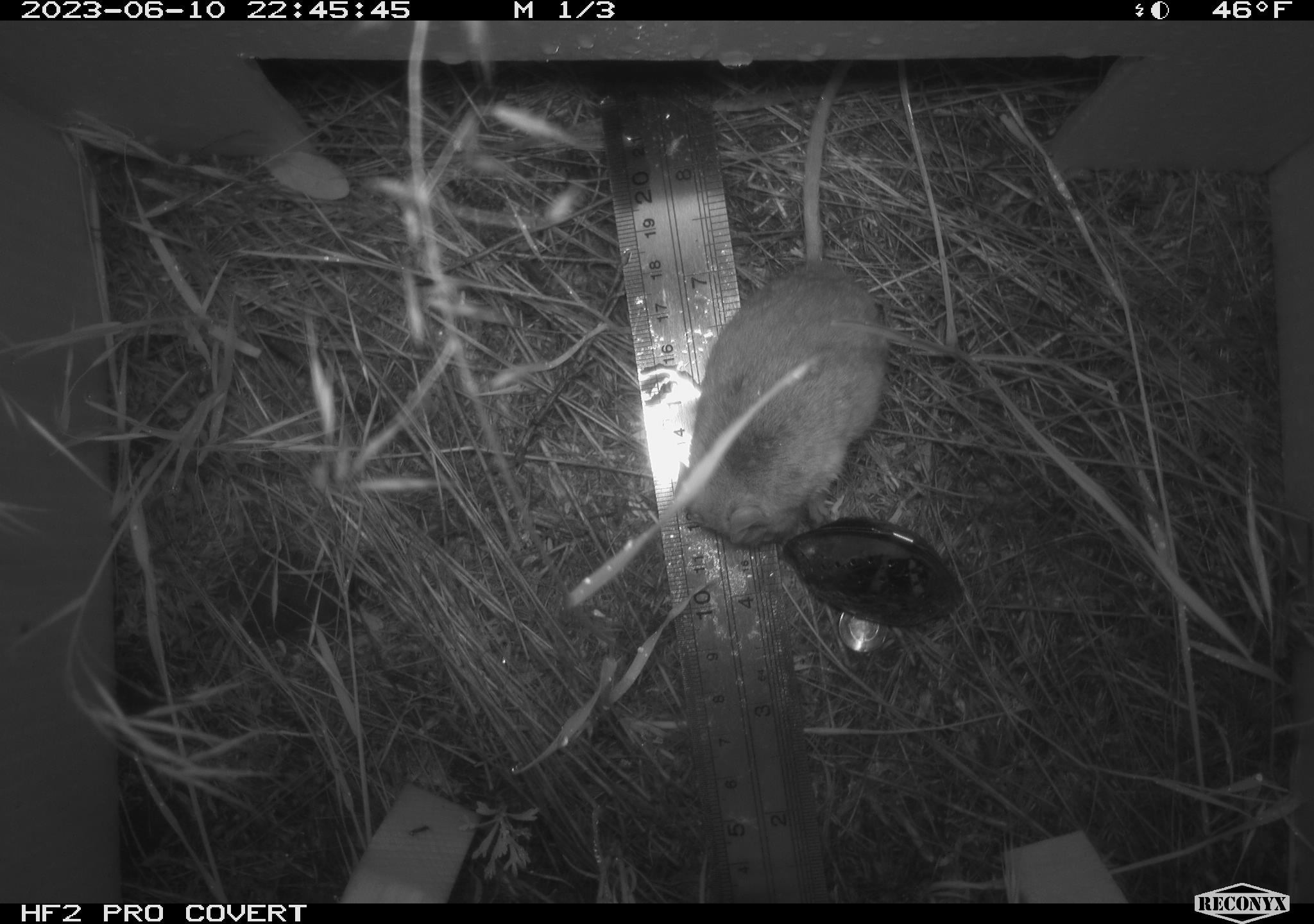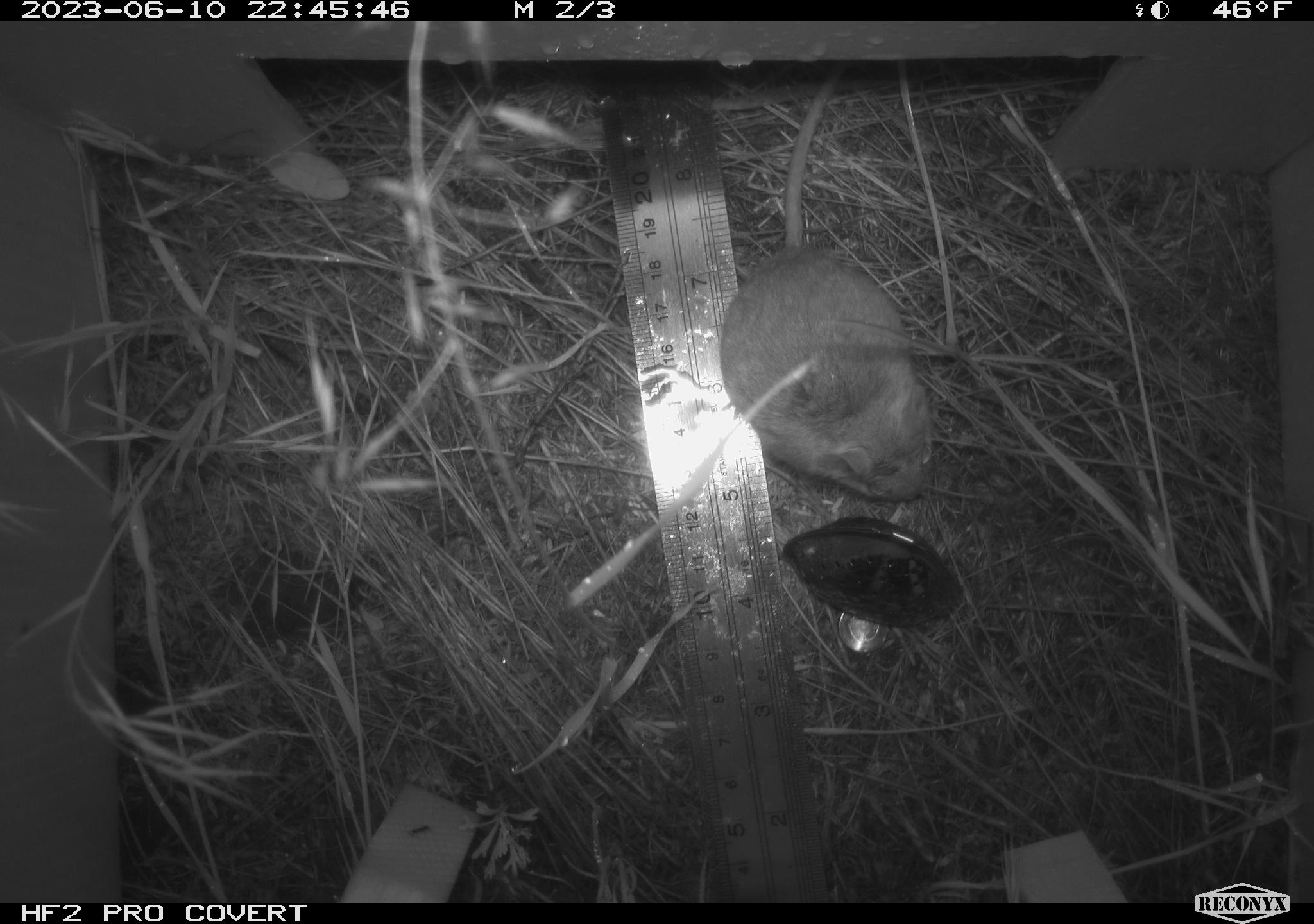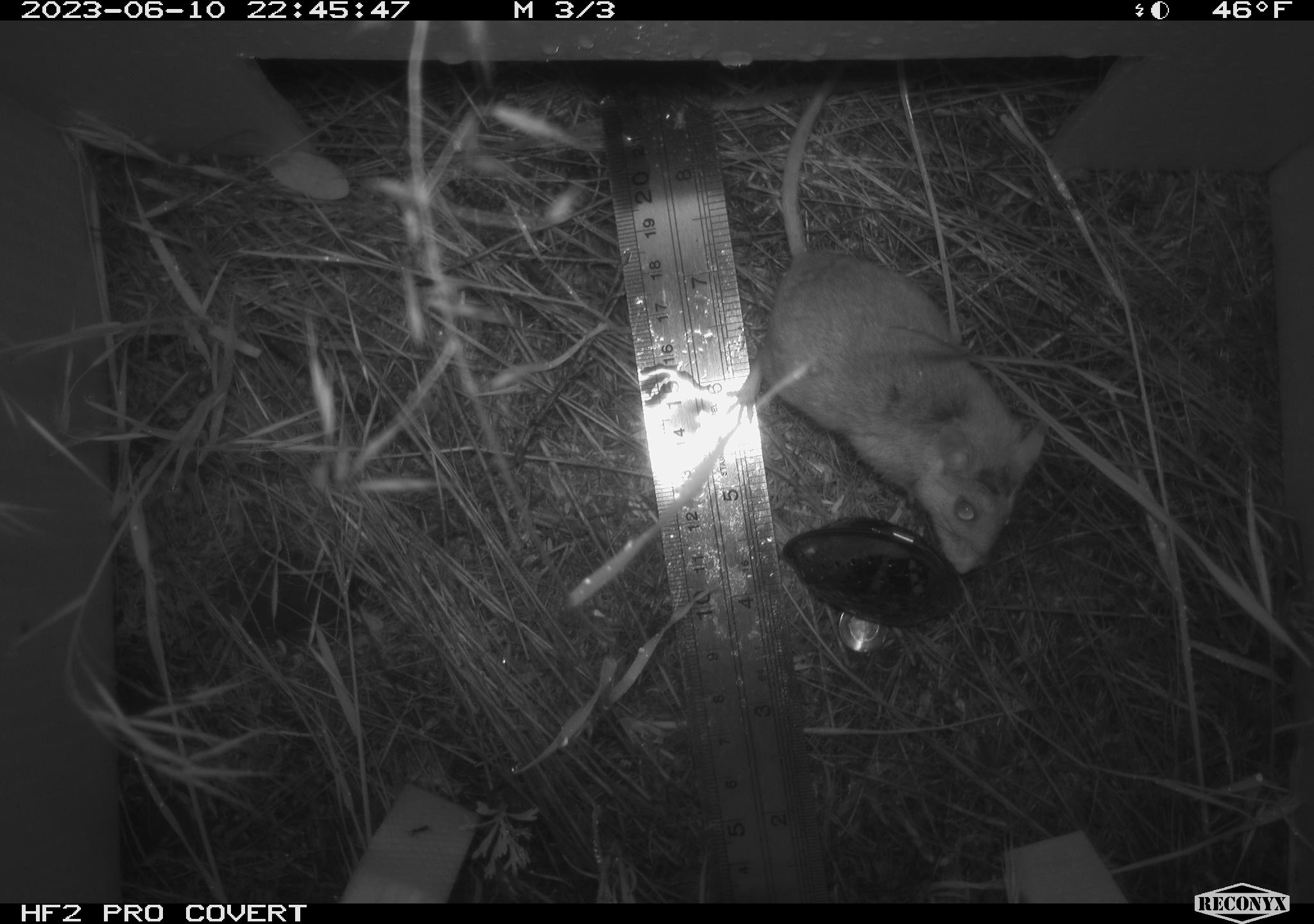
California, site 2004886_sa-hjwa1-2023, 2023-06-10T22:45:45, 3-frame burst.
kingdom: Animalia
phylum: Chordata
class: Mammalia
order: Rodentia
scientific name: Rodentia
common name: mouse species